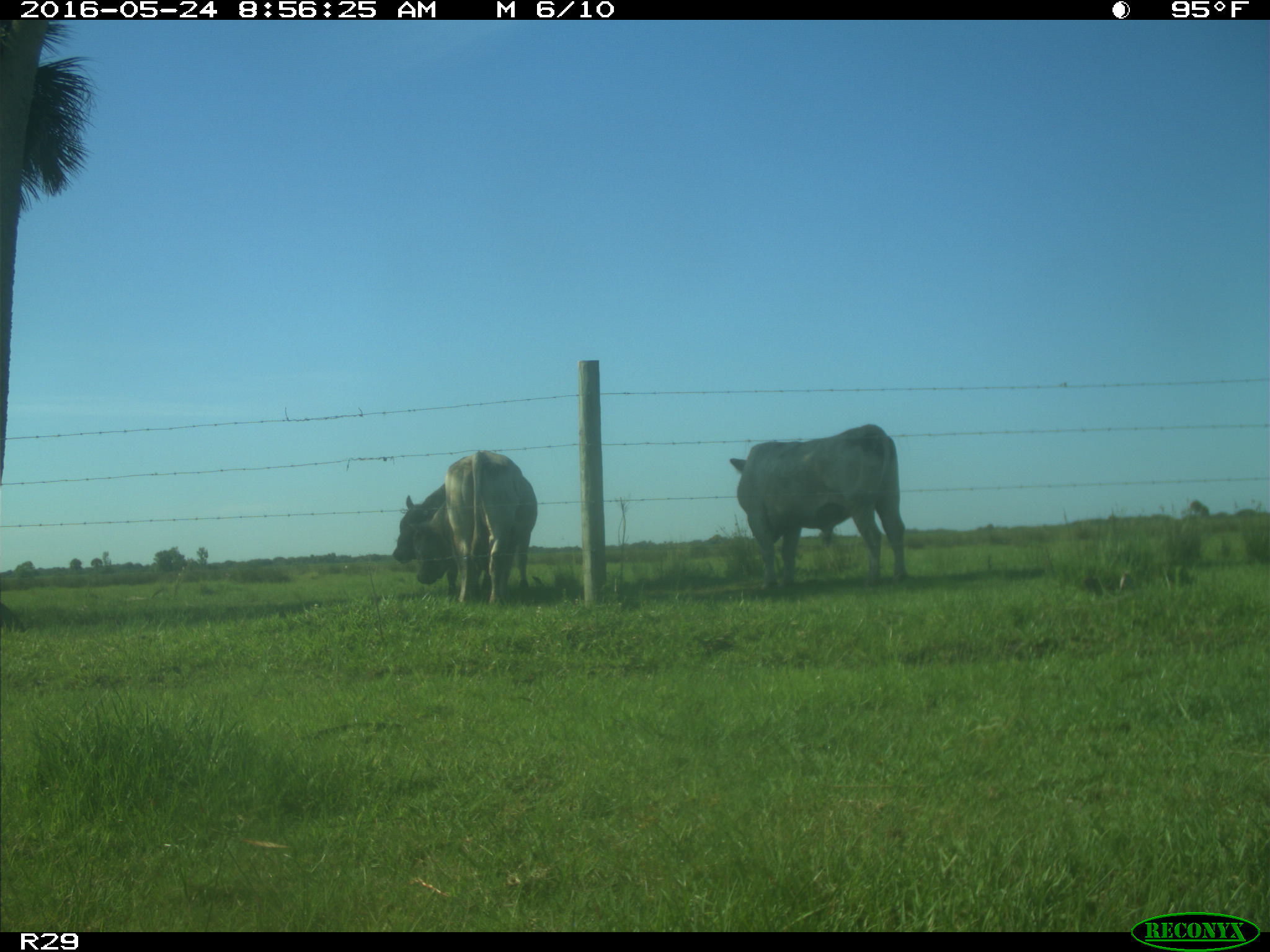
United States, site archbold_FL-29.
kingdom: Animalia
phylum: Chordata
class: Mammalia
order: Artiodactyla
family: Bovidae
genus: Bos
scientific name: Bos taurus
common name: domestic cow